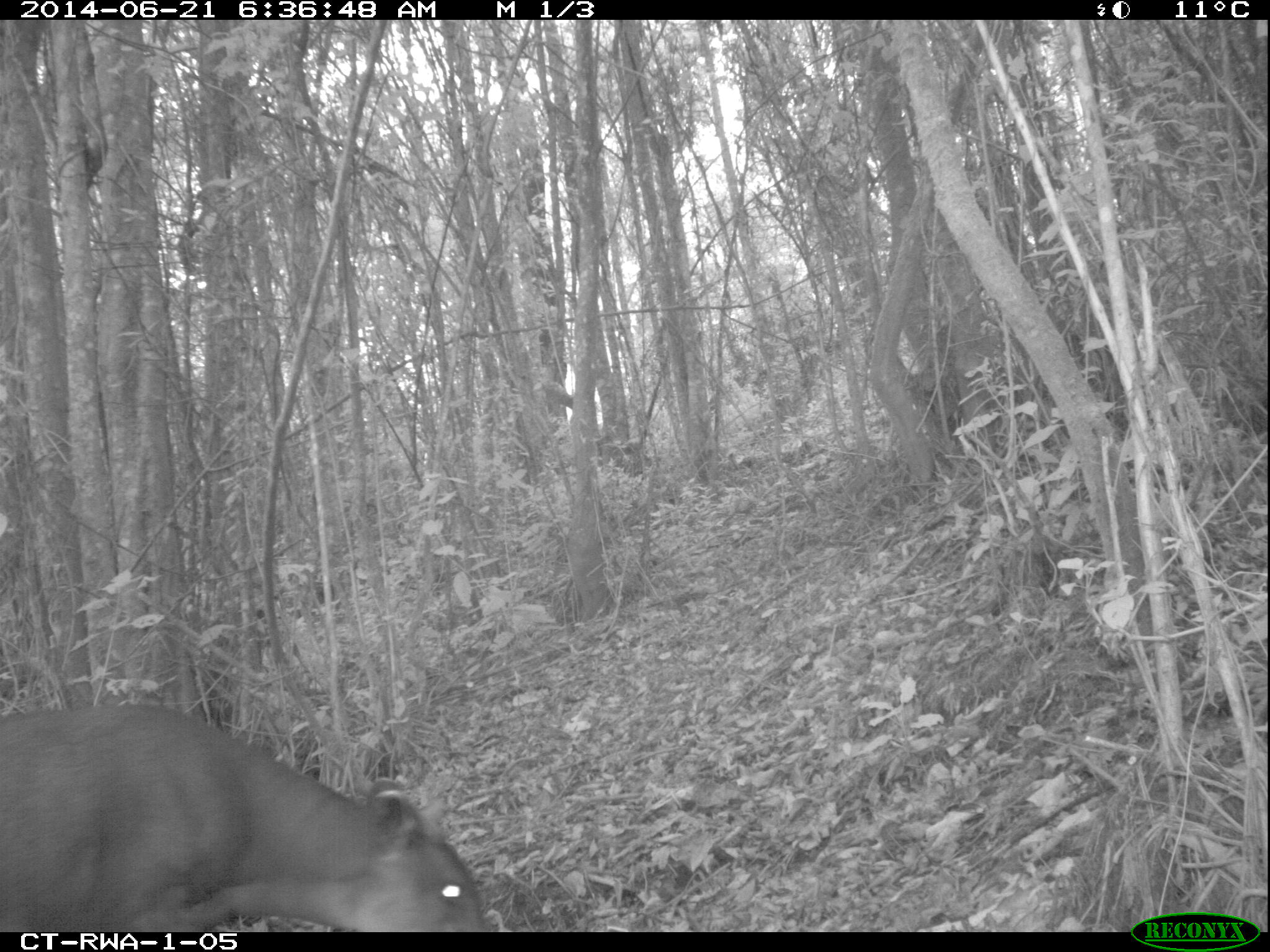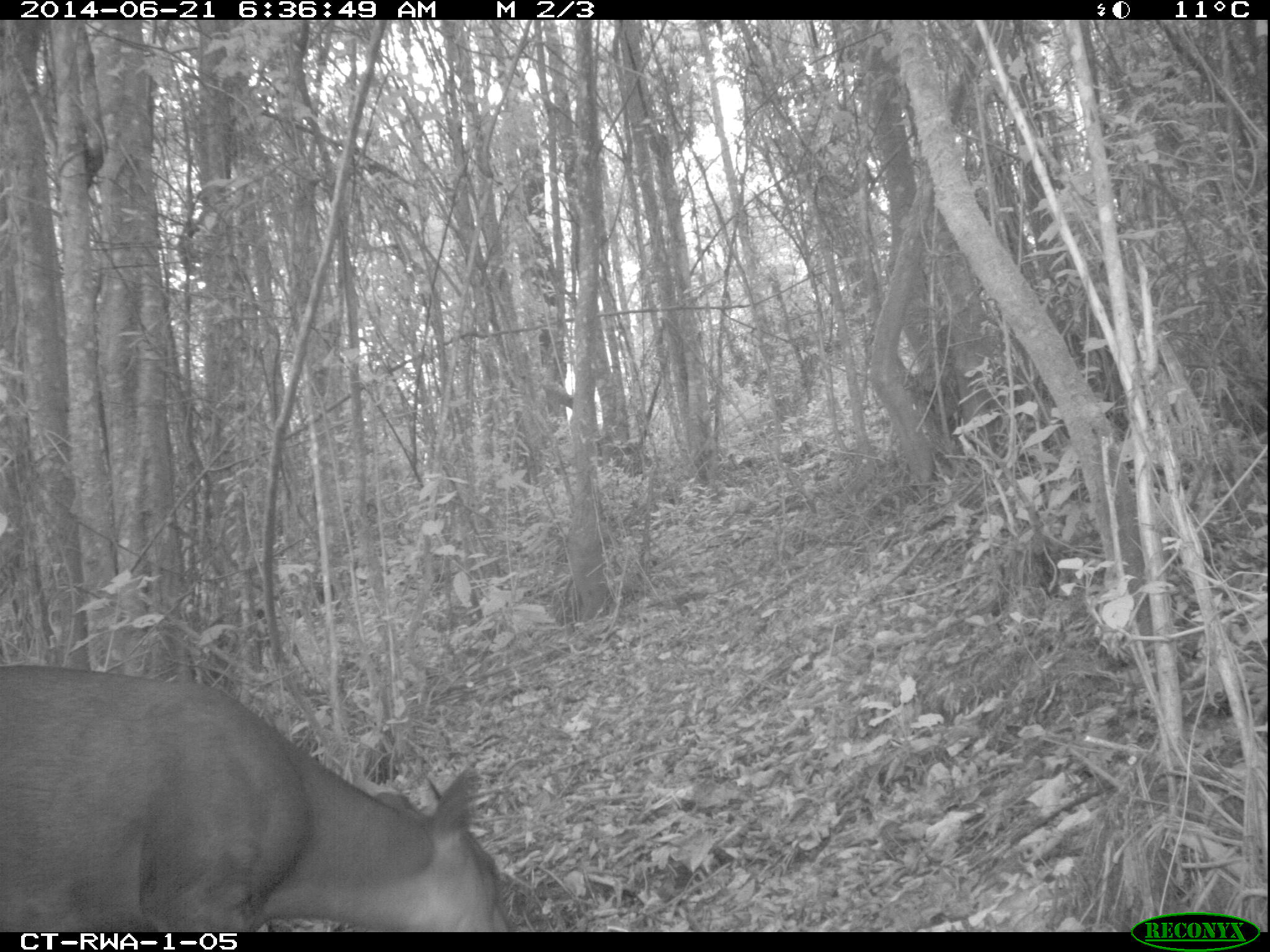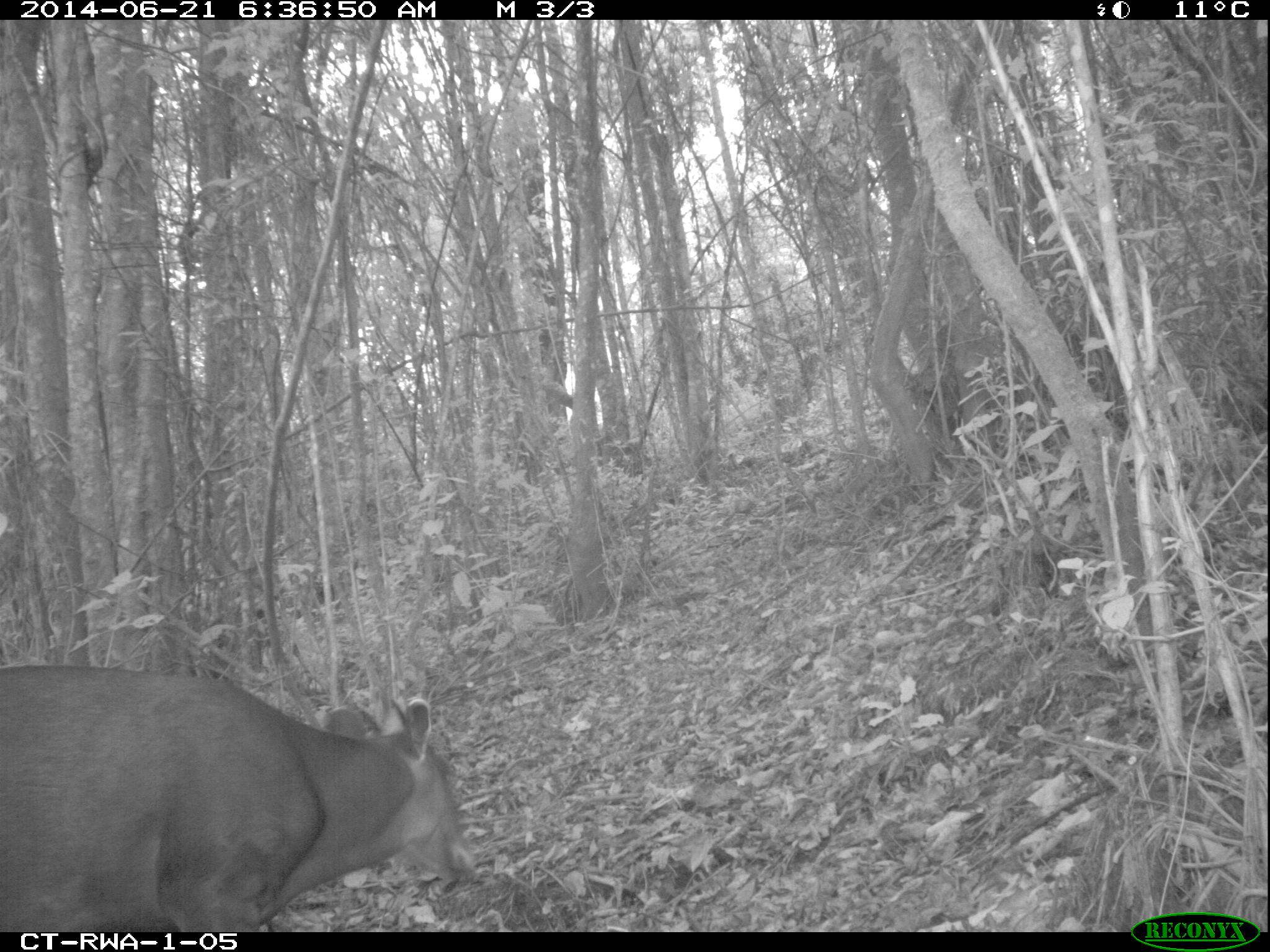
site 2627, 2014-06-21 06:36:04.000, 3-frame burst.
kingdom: Animalia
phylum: Chordata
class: Mammalia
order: Artiodactyla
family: Bovidae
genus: Cephalophus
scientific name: Cephalophus silvicultor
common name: light-backed duiker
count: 1